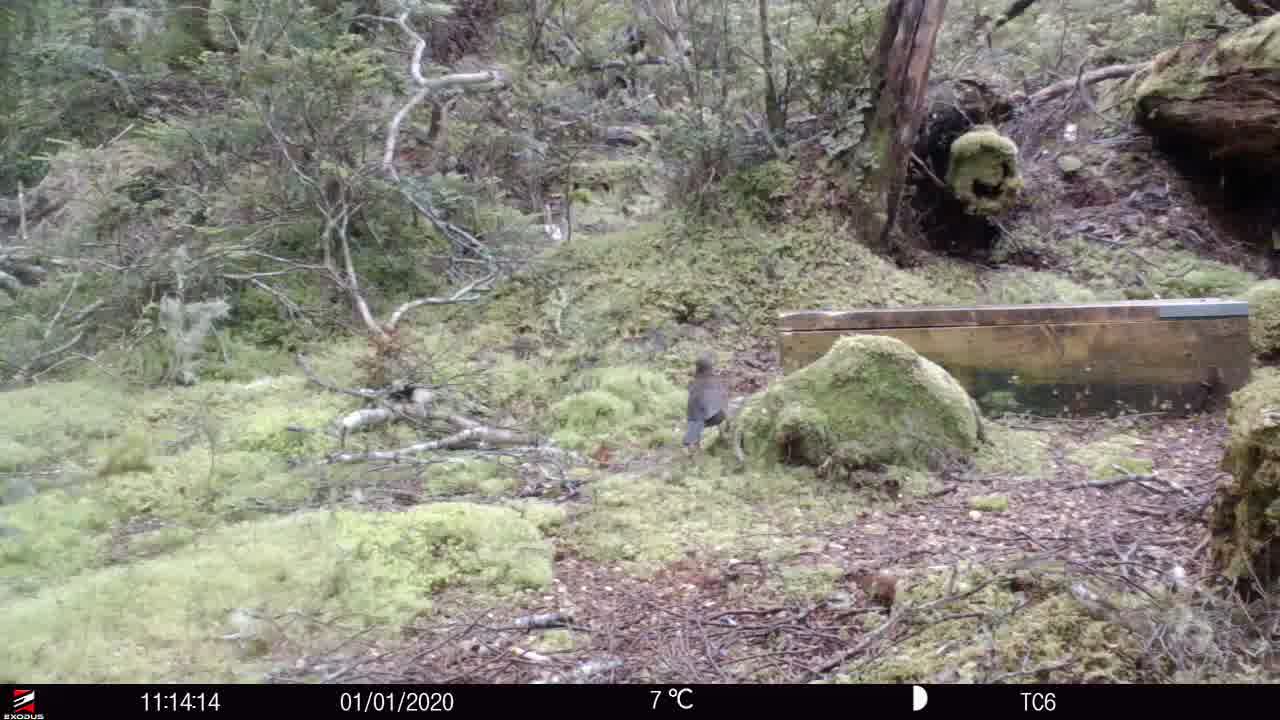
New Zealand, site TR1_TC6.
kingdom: Animalia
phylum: Chordata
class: Aves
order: Passeriformes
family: Turdidae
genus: Turdus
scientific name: Turdus merula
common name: eurasian blackbird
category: blackbird